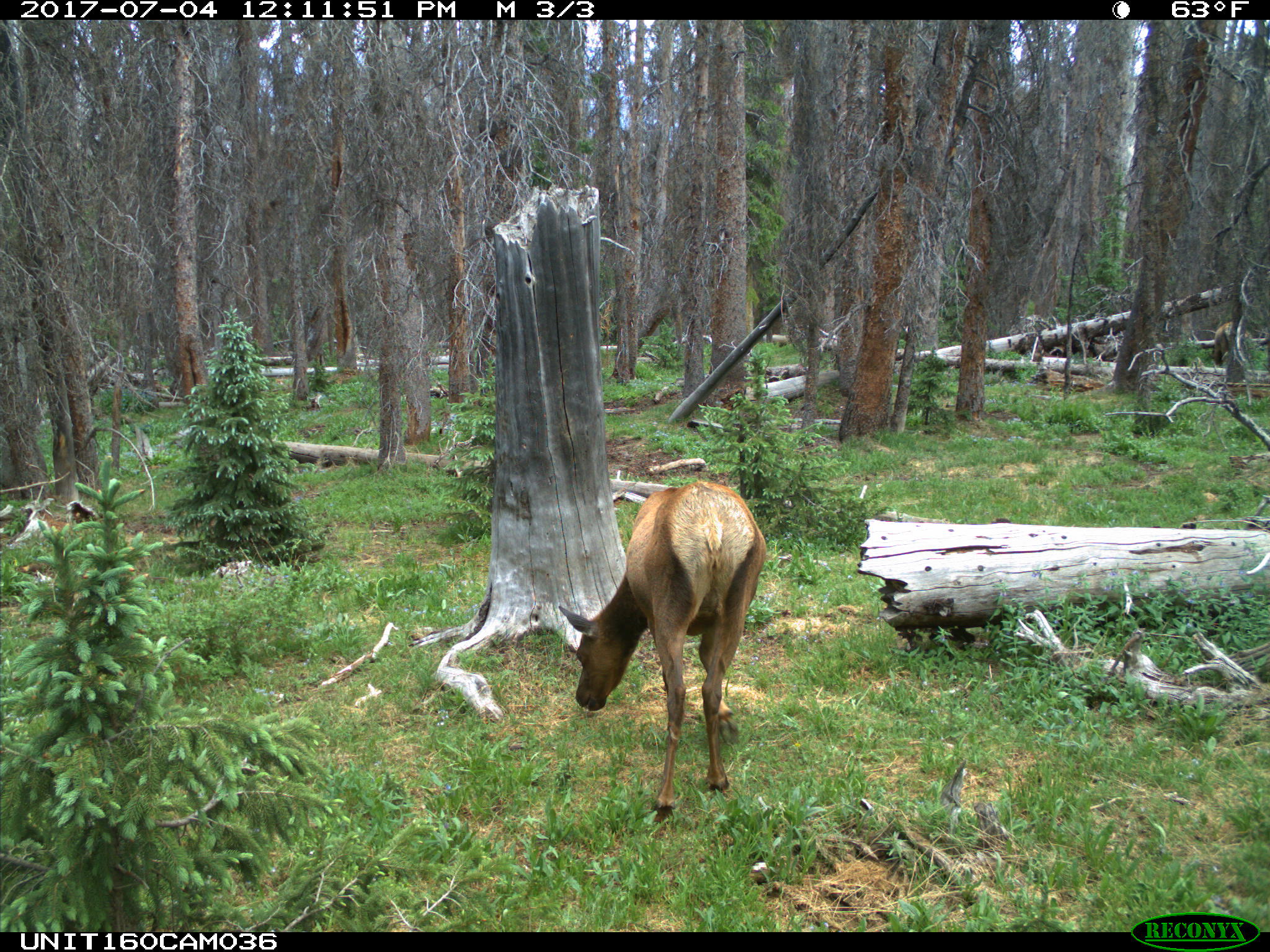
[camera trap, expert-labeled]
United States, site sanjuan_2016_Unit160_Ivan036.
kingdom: Animalia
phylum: Chordata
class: Mammalia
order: Artiodactyla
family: Cervidae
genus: Cervus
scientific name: Cervus elaphus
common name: red deer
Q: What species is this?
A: Cervus elaphus (red deer).